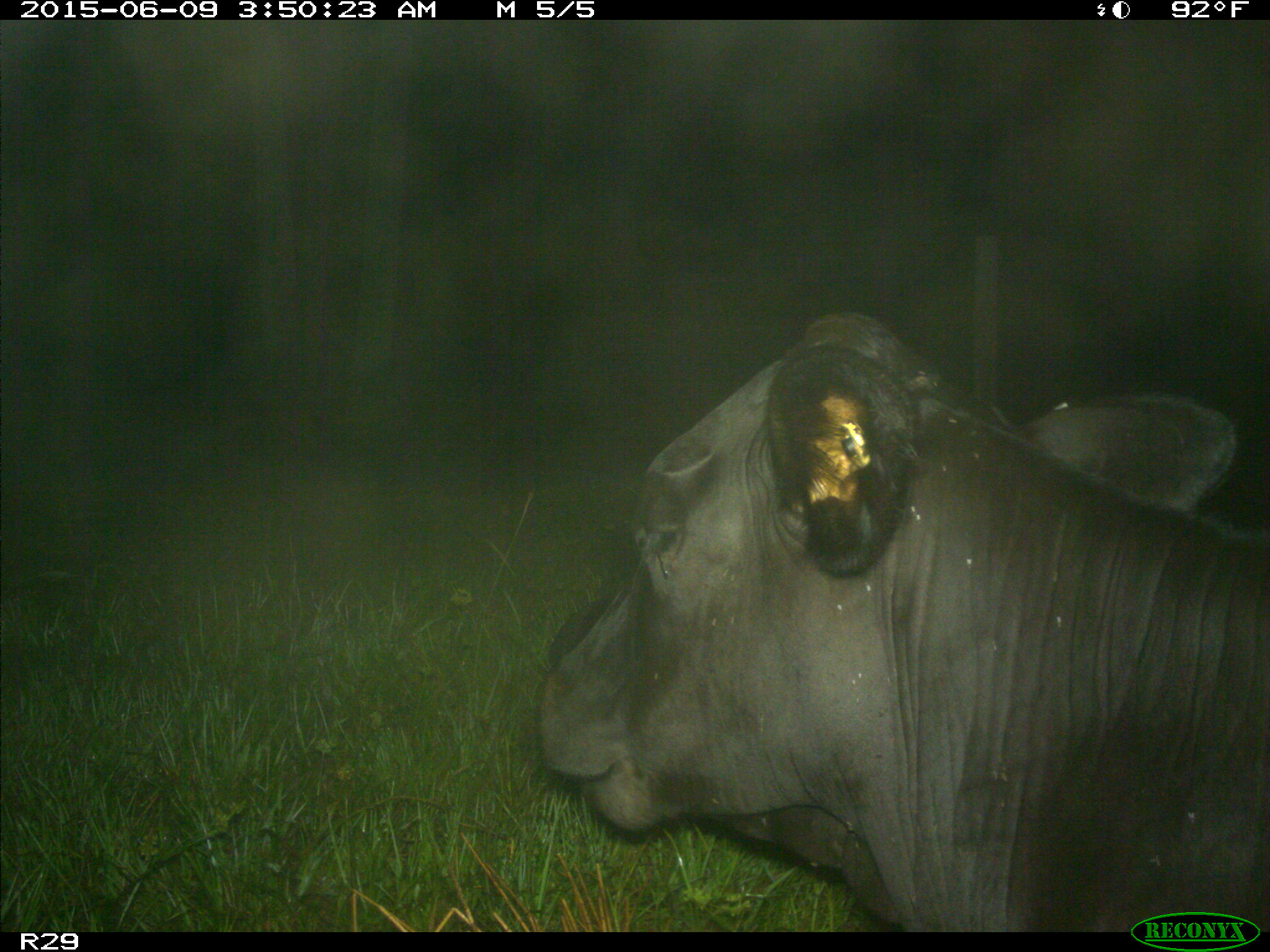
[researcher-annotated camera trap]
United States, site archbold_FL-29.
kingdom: Animalia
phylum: Chordata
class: Mammalia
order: Artiodactyla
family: Bovidae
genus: Bos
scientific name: Bos taurus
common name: domestic cow